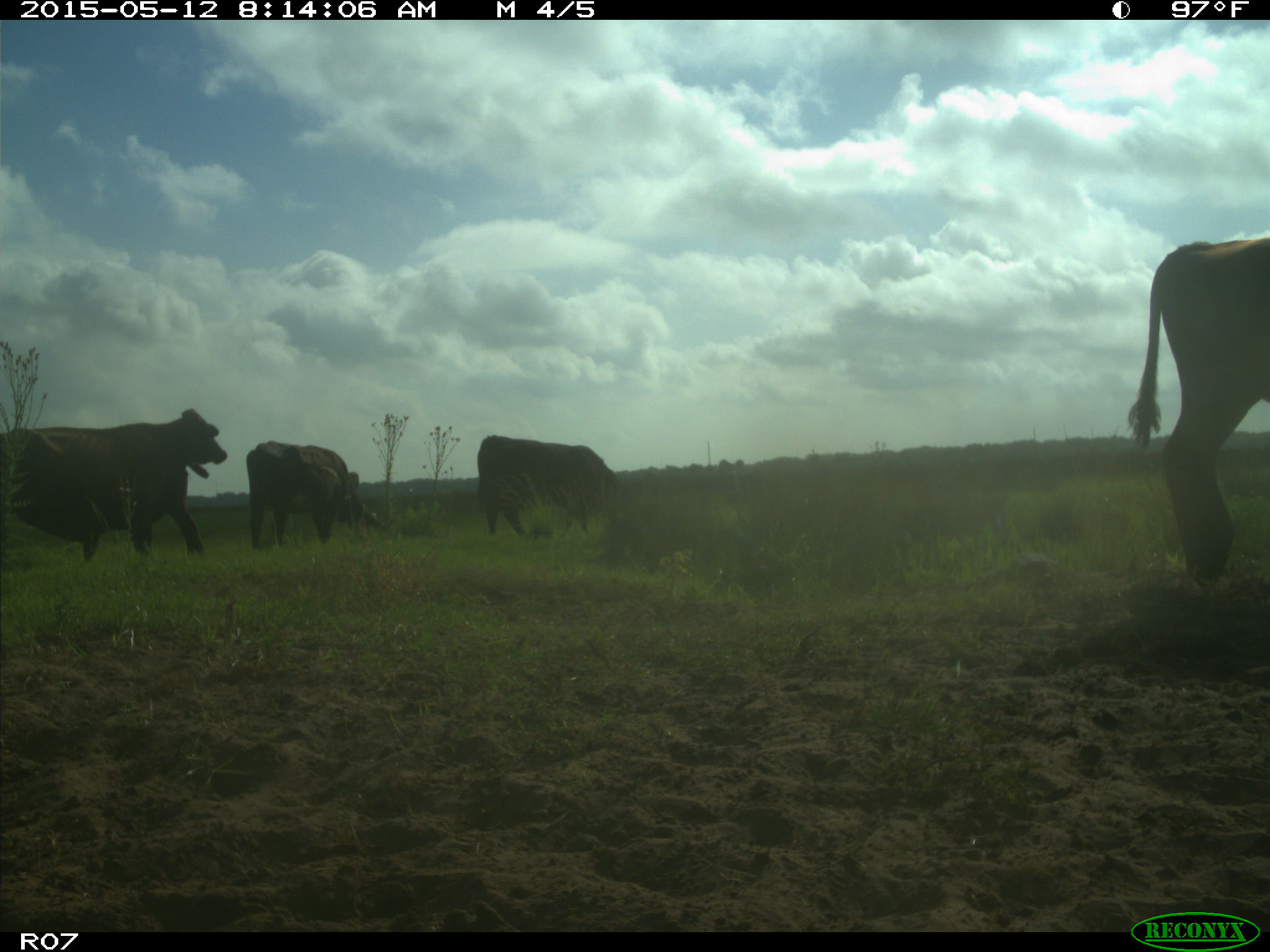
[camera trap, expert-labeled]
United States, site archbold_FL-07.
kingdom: Animalia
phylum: Chordata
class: Mammalia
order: Artiodactyla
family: Bovidae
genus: Bos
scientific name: Bos taurus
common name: domestic cow